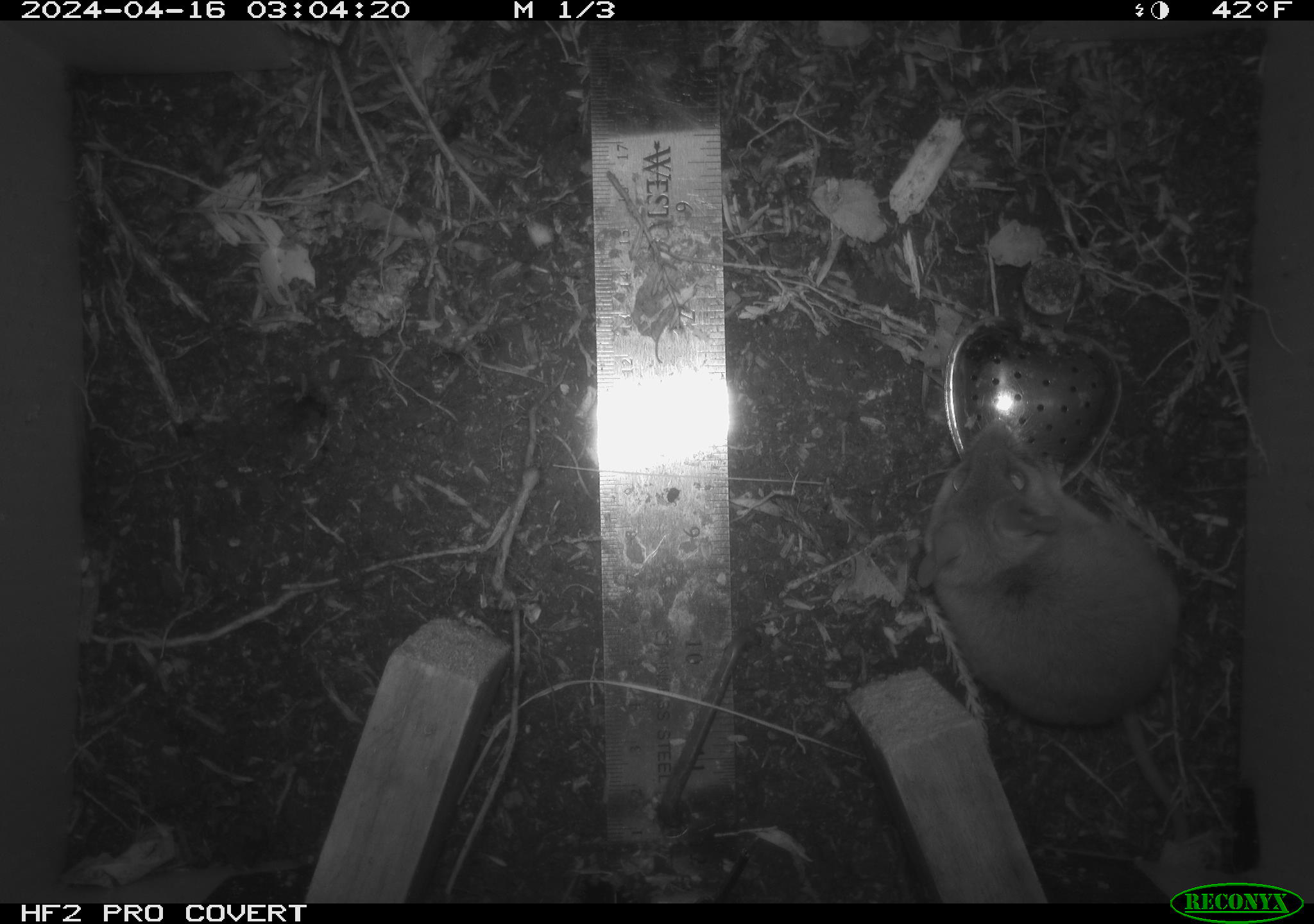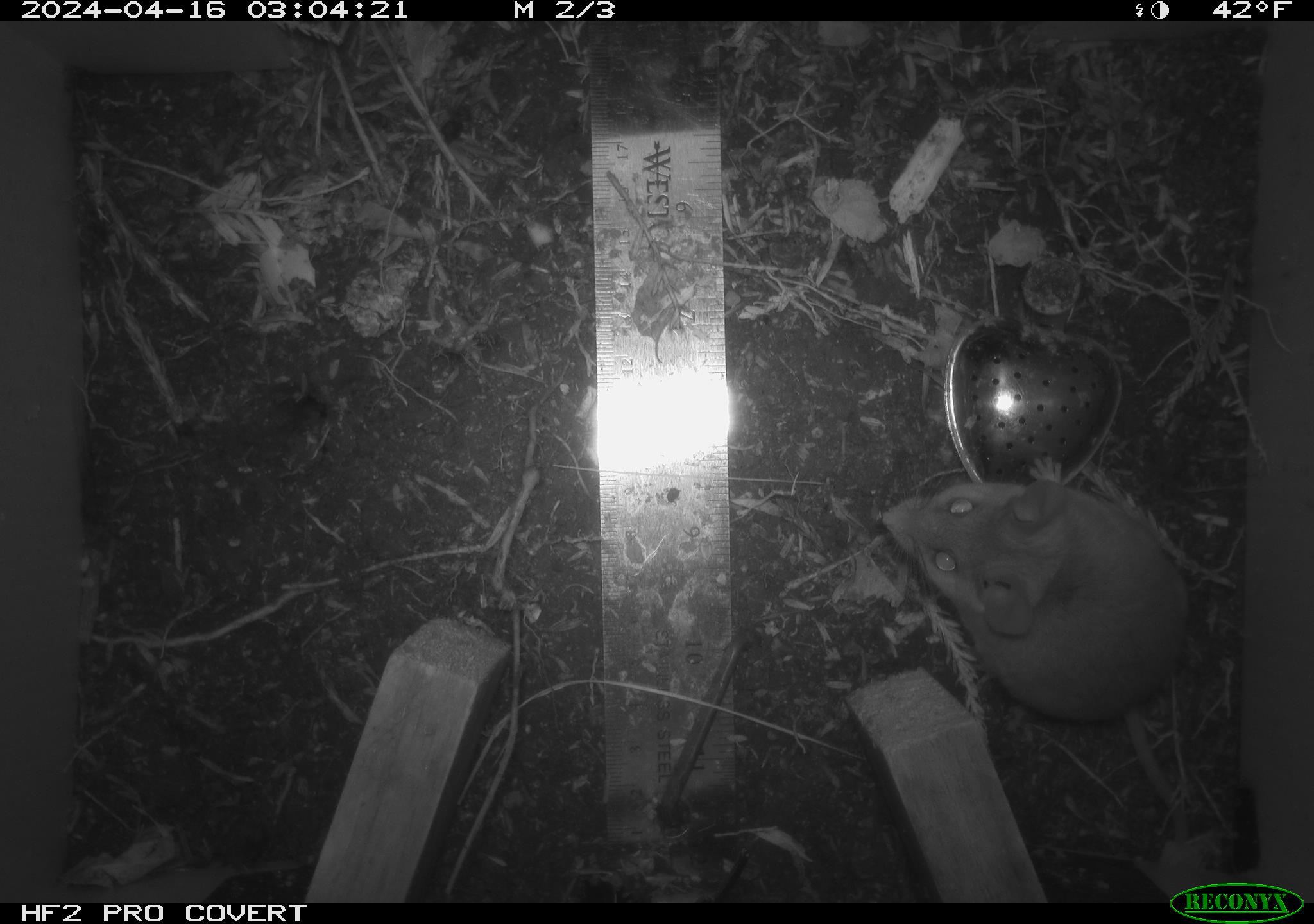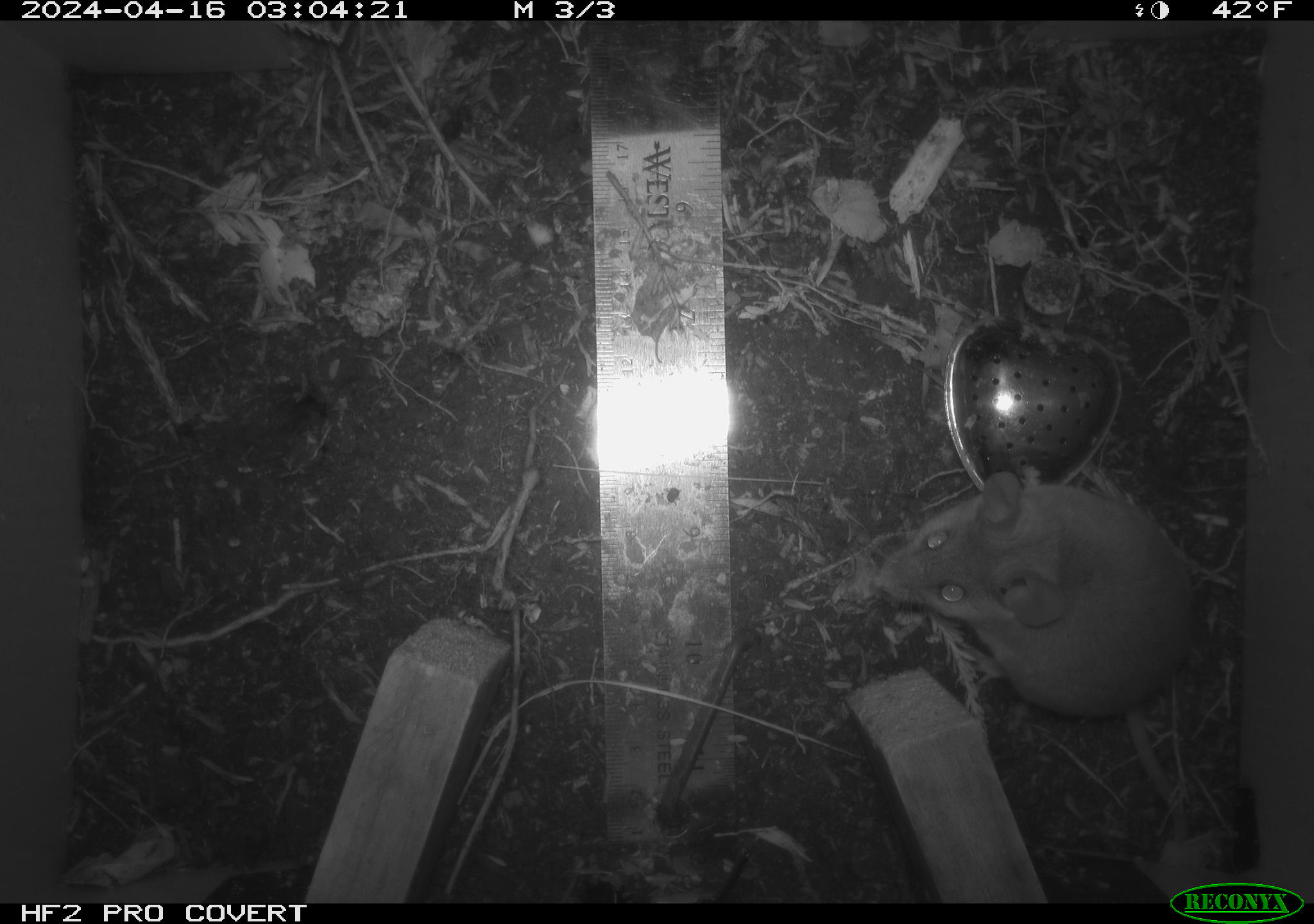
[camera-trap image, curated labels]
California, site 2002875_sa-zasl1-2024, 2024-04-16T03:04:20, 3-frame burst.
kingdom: Animalia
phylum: Chordata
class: Mammalia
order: Rodentia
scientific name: Rodentia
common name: mouse species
Mouse species (Rodentia).